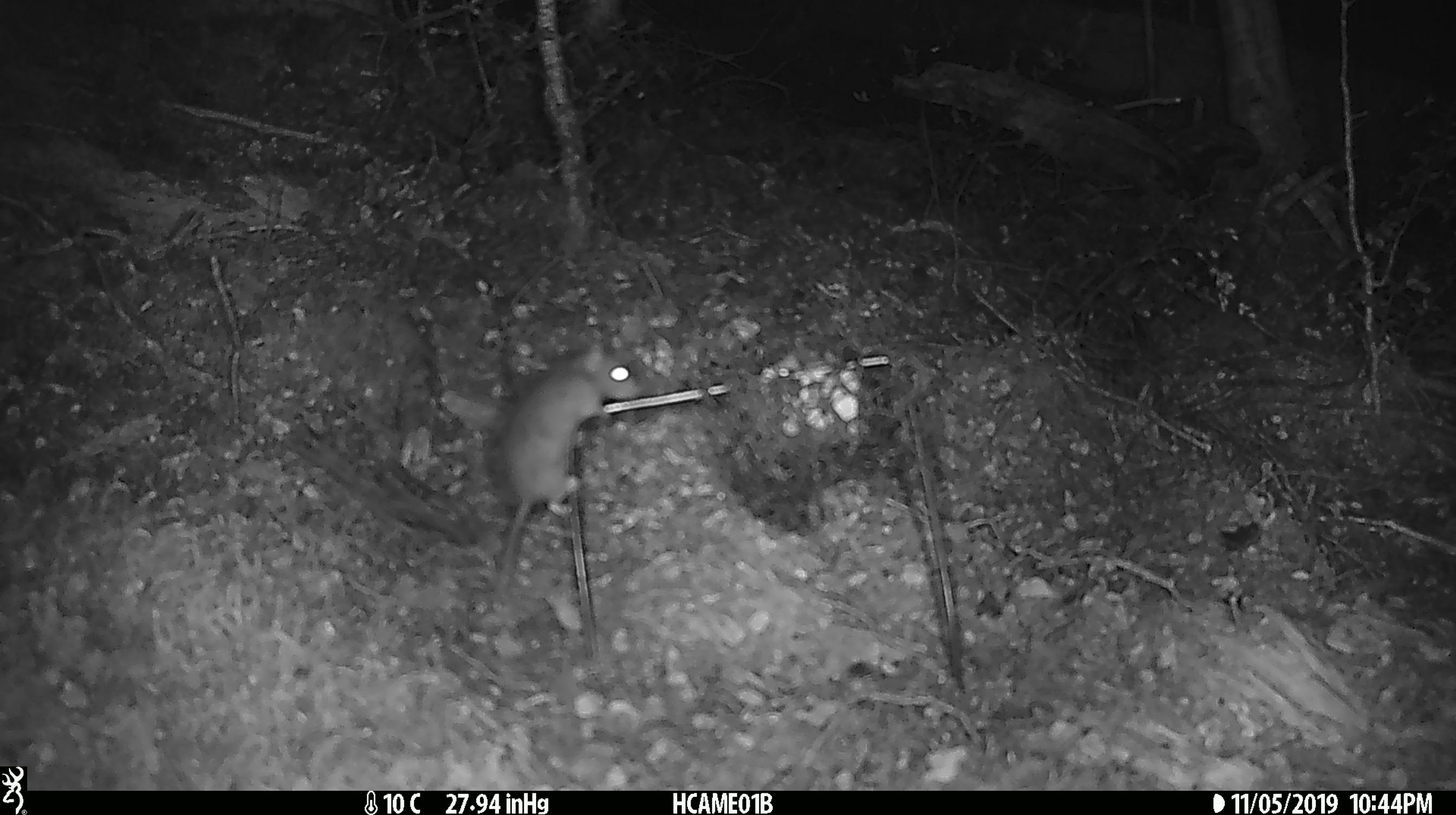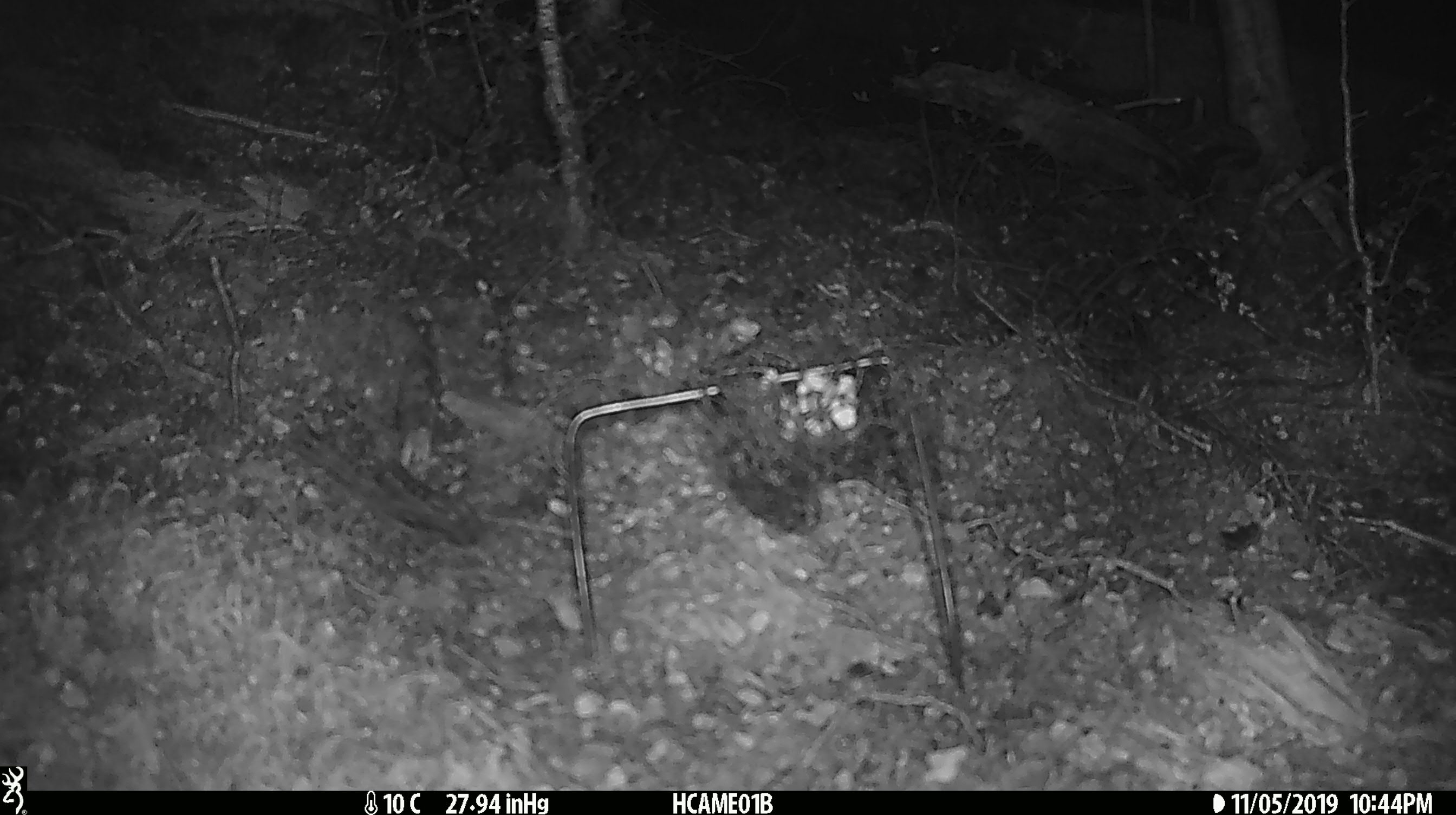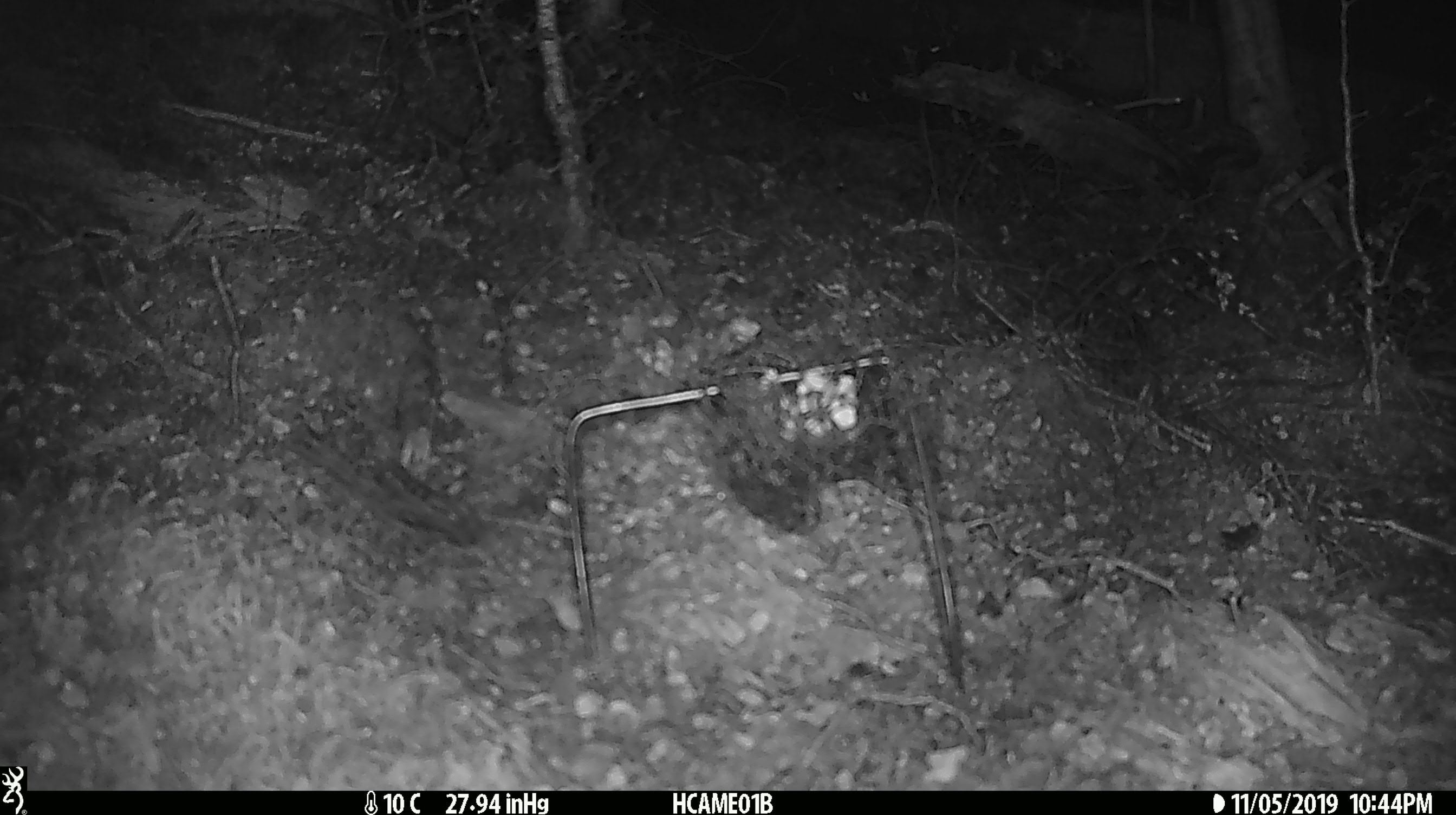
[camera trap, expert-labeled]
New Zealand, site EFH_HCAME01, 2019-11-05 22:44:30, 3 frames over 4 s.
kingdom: Animalia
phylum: Chordata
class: Mammalia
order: Rodentia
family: Muridae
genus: Mus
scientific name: Mus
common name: mouse